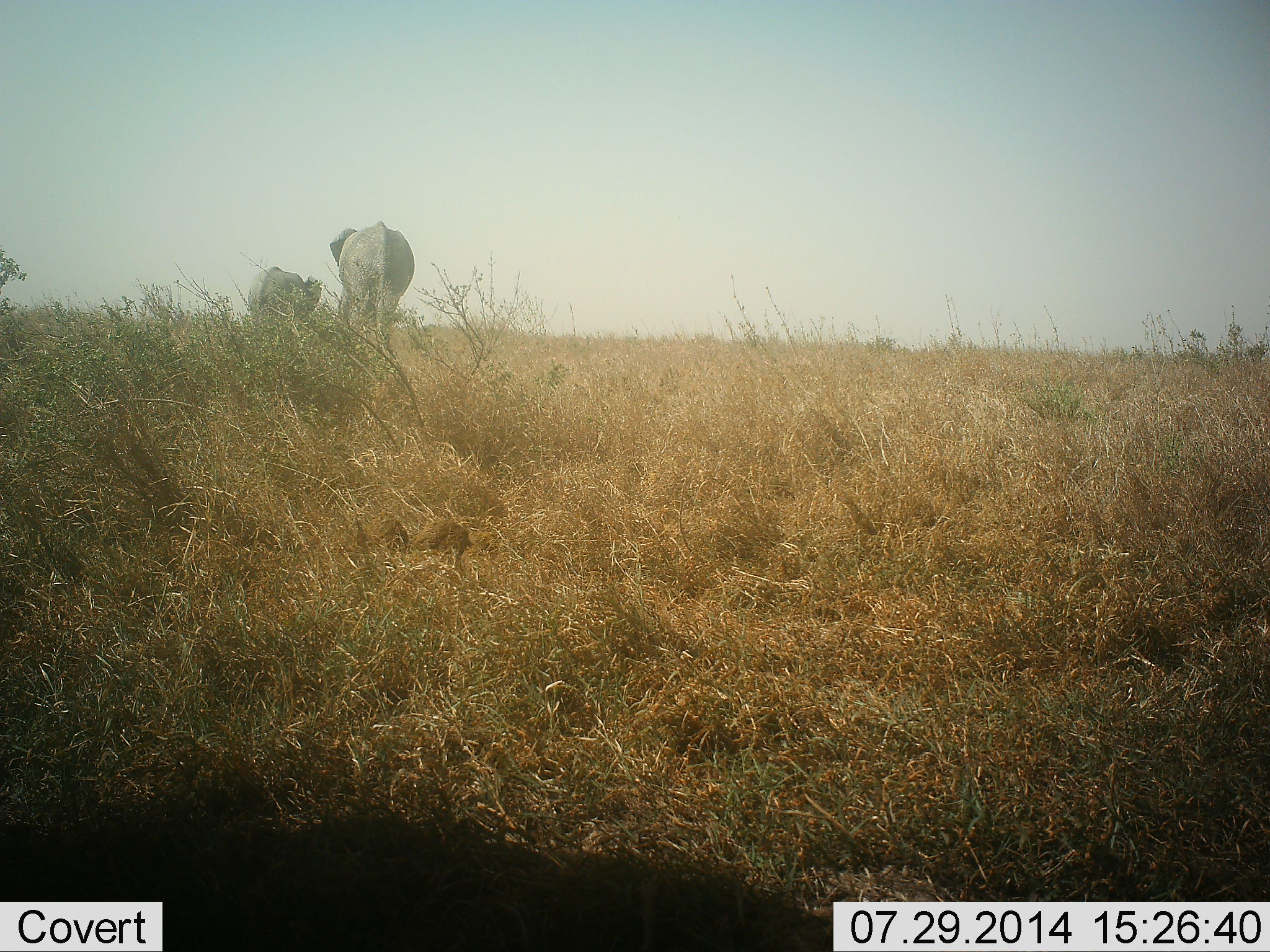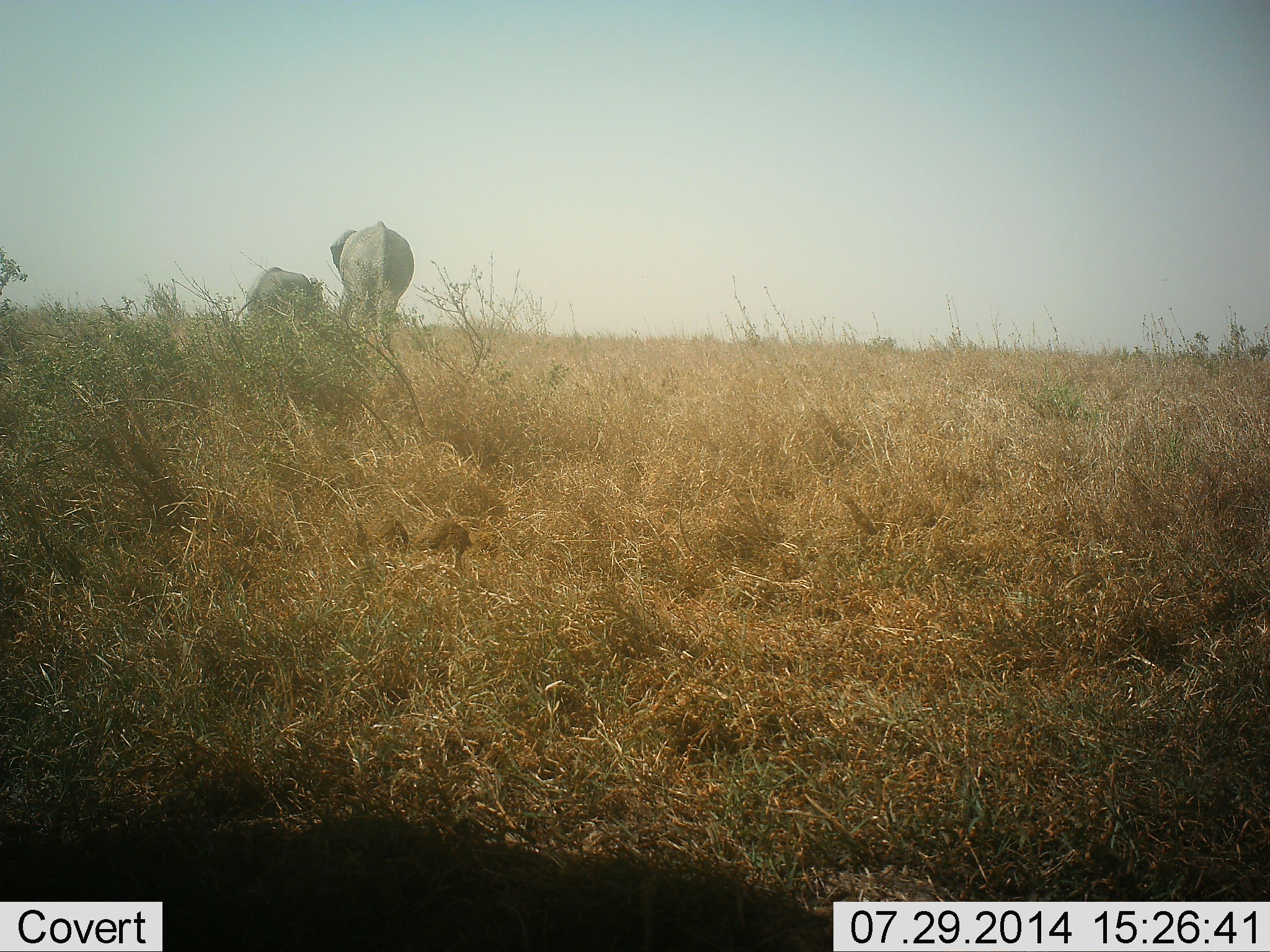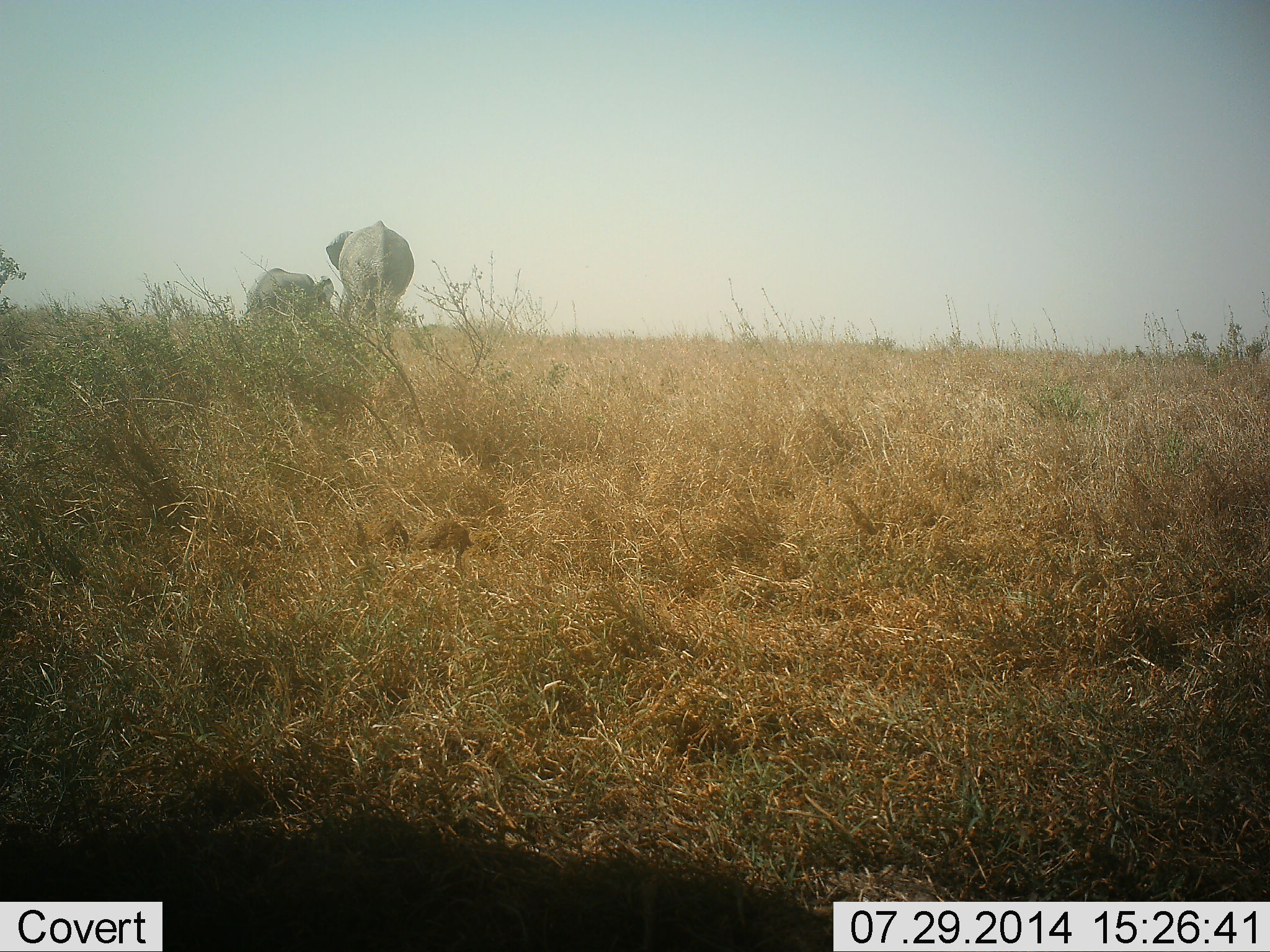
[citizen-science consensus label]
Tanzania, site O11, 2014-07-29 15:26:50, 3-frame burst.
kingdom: Animalia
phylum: Chordata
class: Mammalia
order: Proboscidea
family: Elephantidae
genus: Loxodonta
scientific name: Loxodonta africana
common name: african bush elephant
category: elephant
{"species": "elephant (african bush elephant) (Loxodonta africana)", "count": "2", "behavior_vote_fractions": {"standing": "60%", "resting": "0%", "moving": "50%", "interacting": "0%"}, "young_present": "10%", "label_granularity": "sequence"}